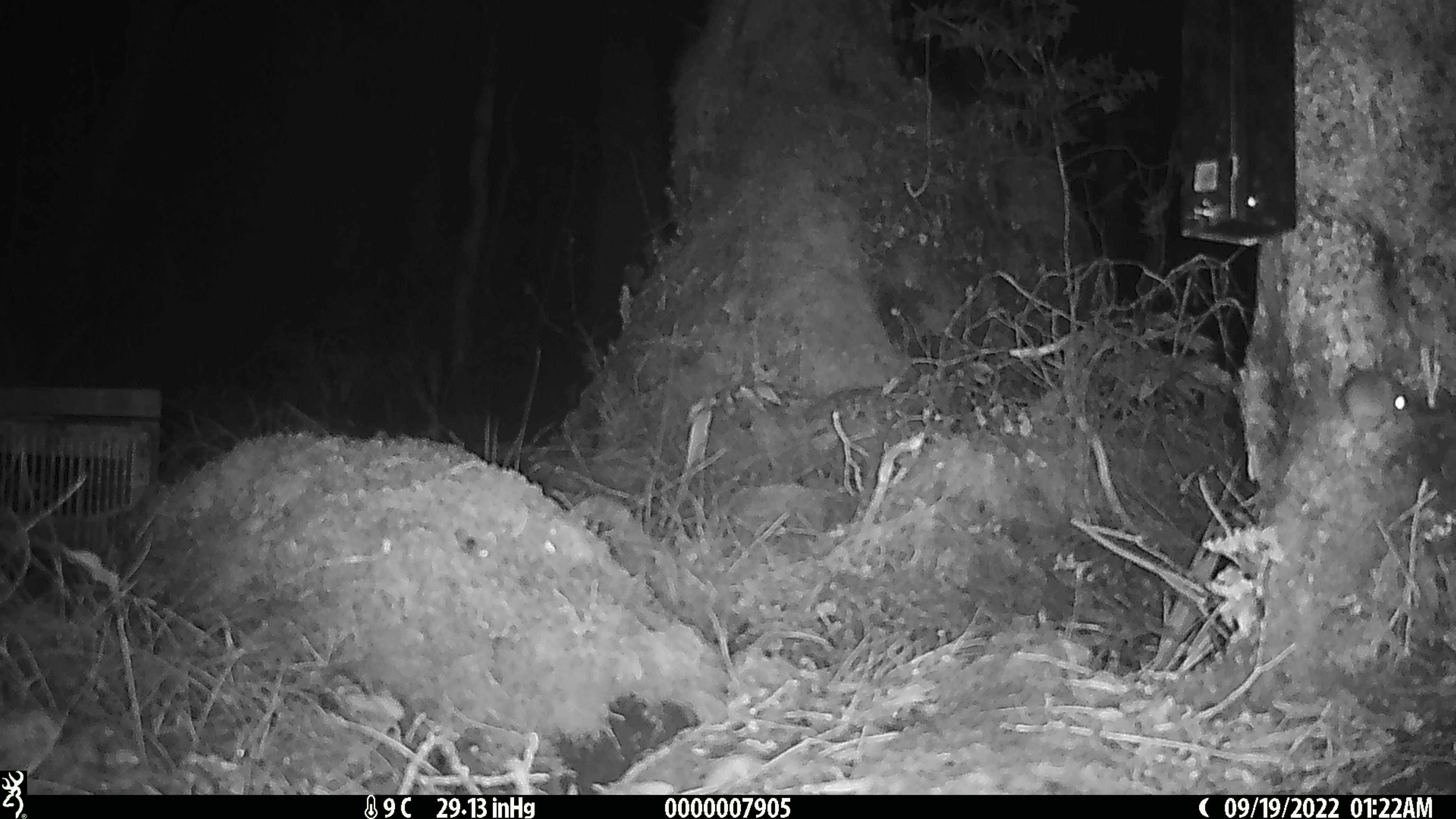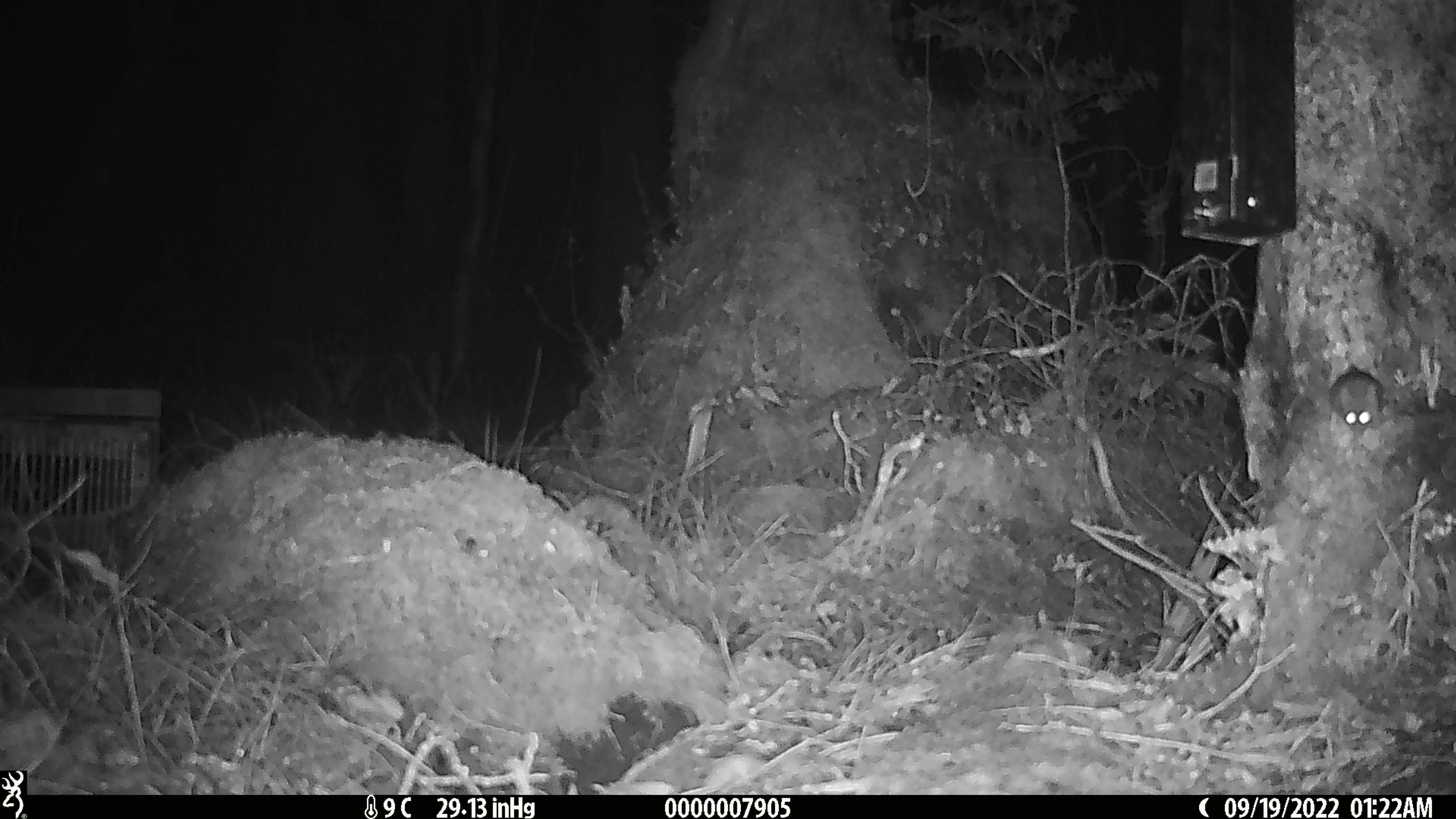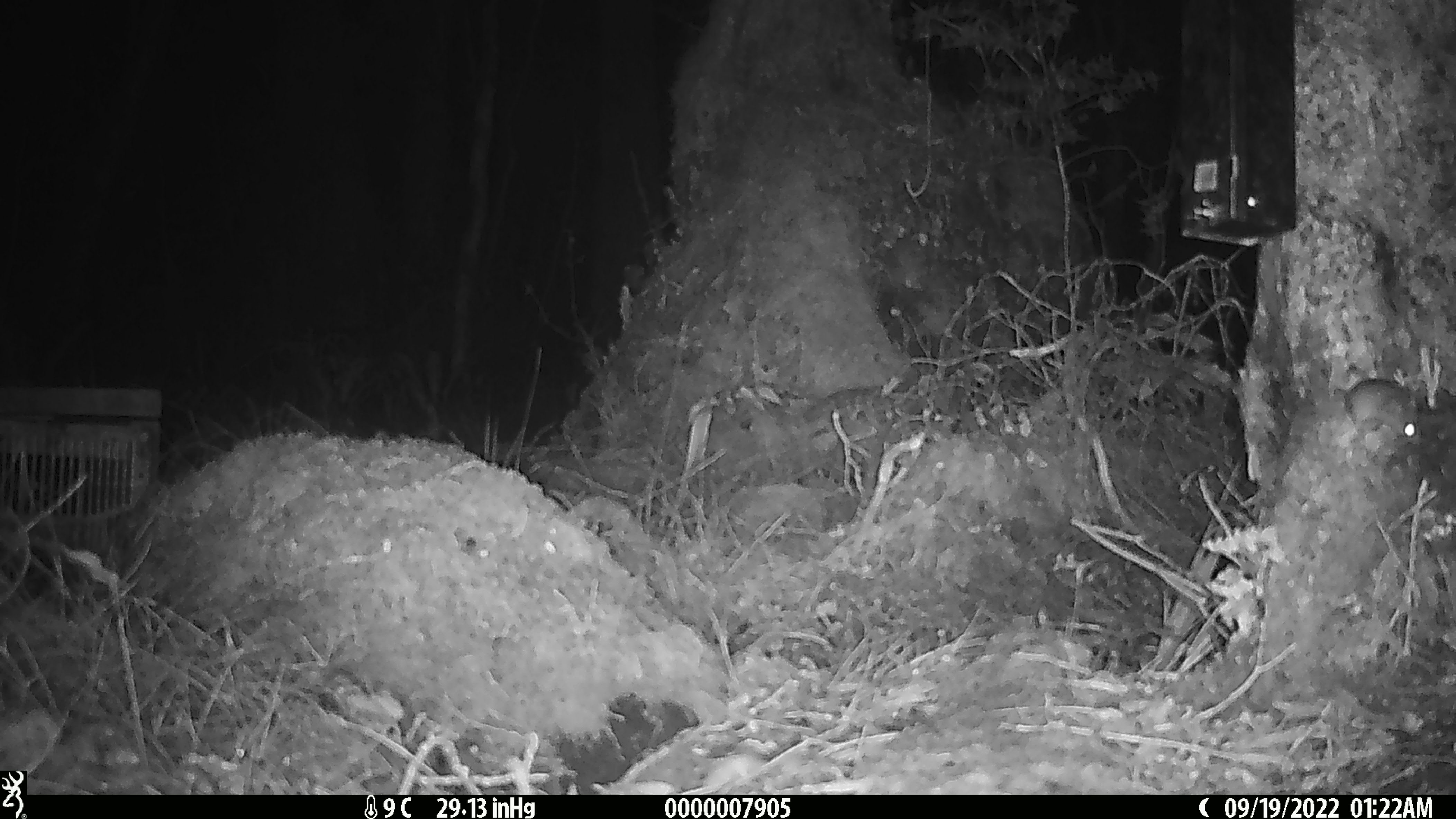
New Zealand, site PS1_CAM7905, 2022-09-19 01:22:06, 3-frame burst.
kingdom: Animalia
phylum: Chordata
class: Mammalia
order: Rodentia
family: Muridae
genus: Mus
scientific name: Mus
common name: mouse